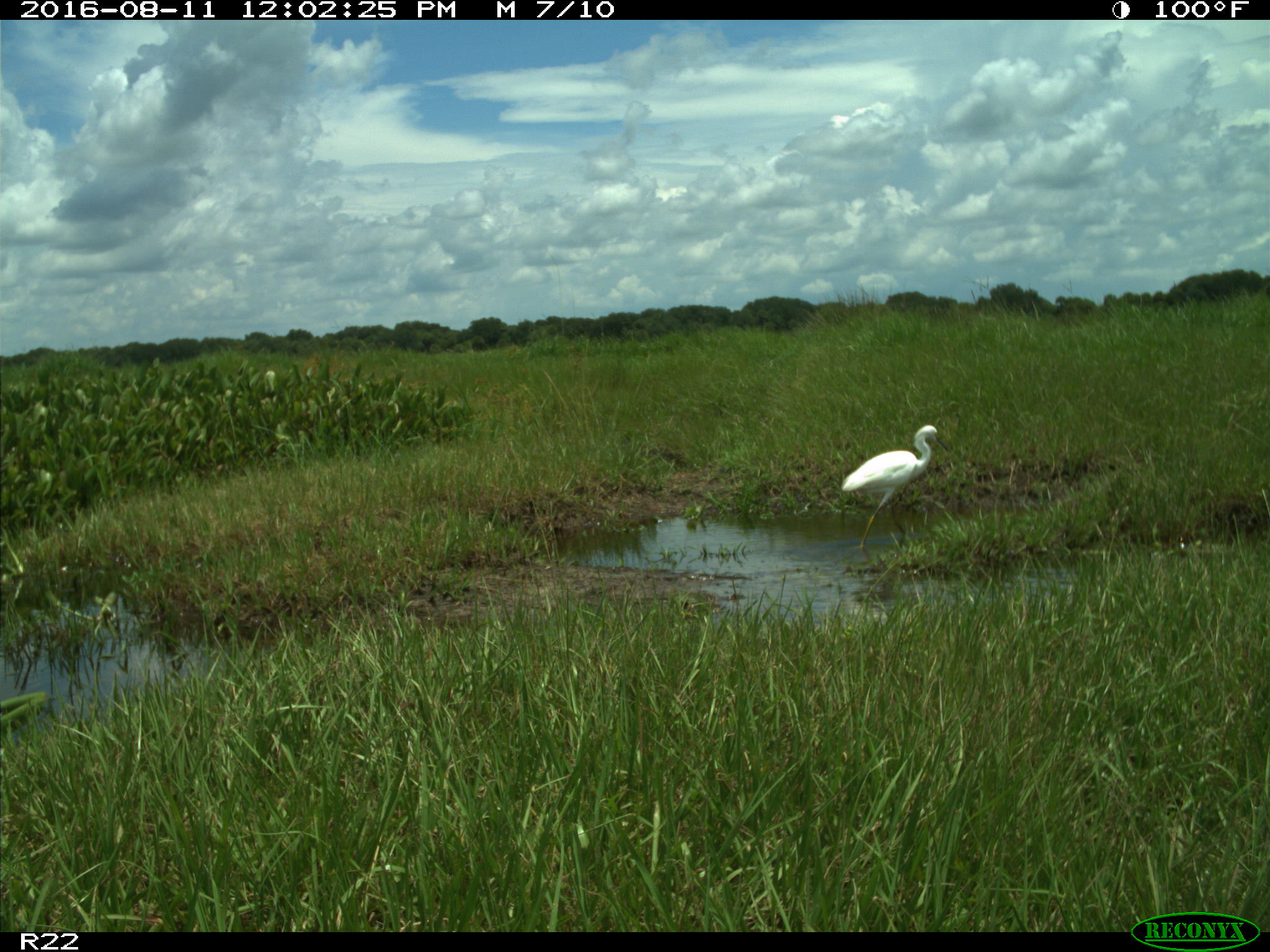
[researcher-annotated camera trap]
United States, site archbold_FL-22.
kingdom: Animalia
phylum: Chordata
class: Aves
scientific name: Aves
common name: birds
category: unidentified bird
Unidentified bird (birds) (Aves).